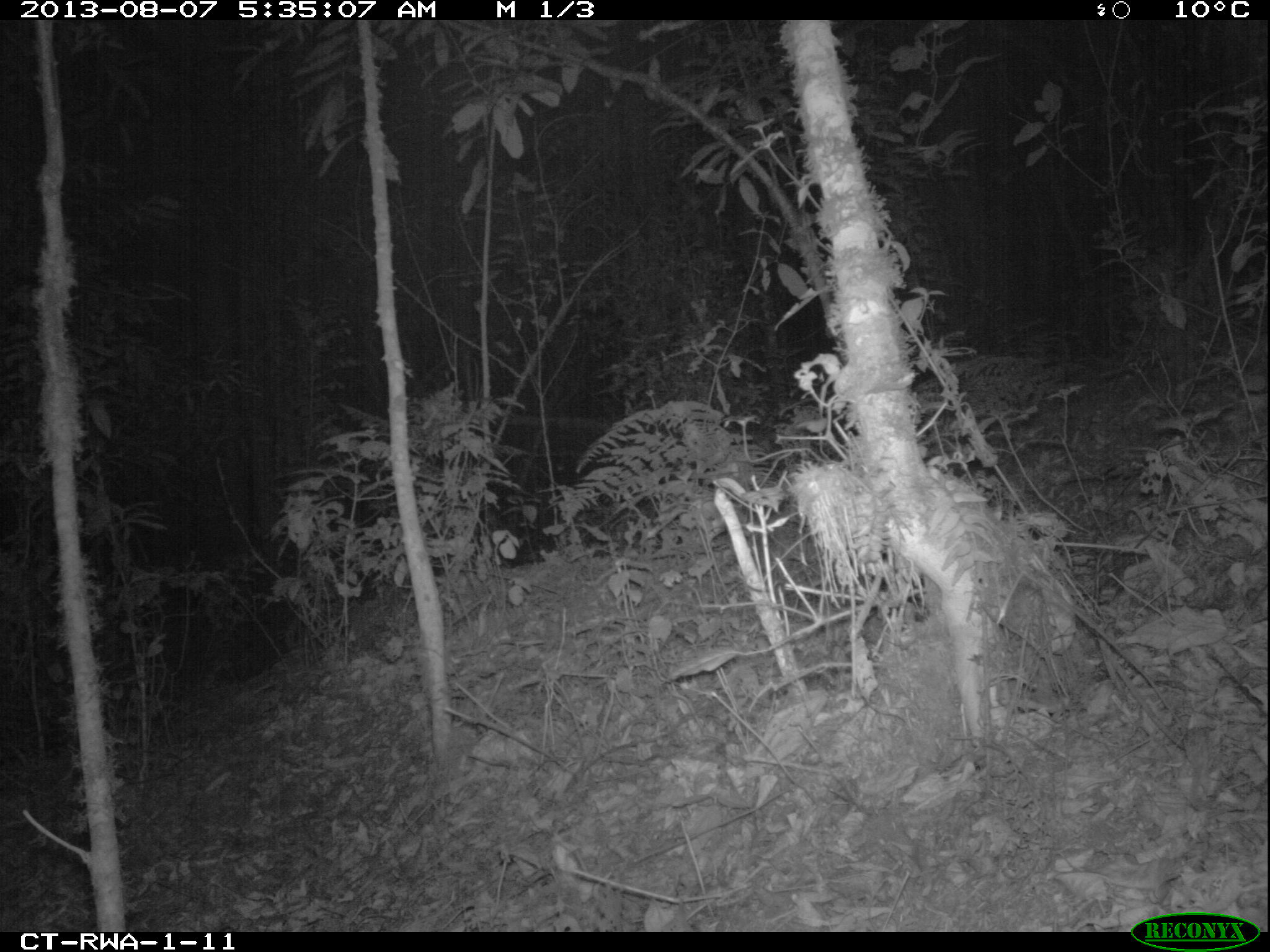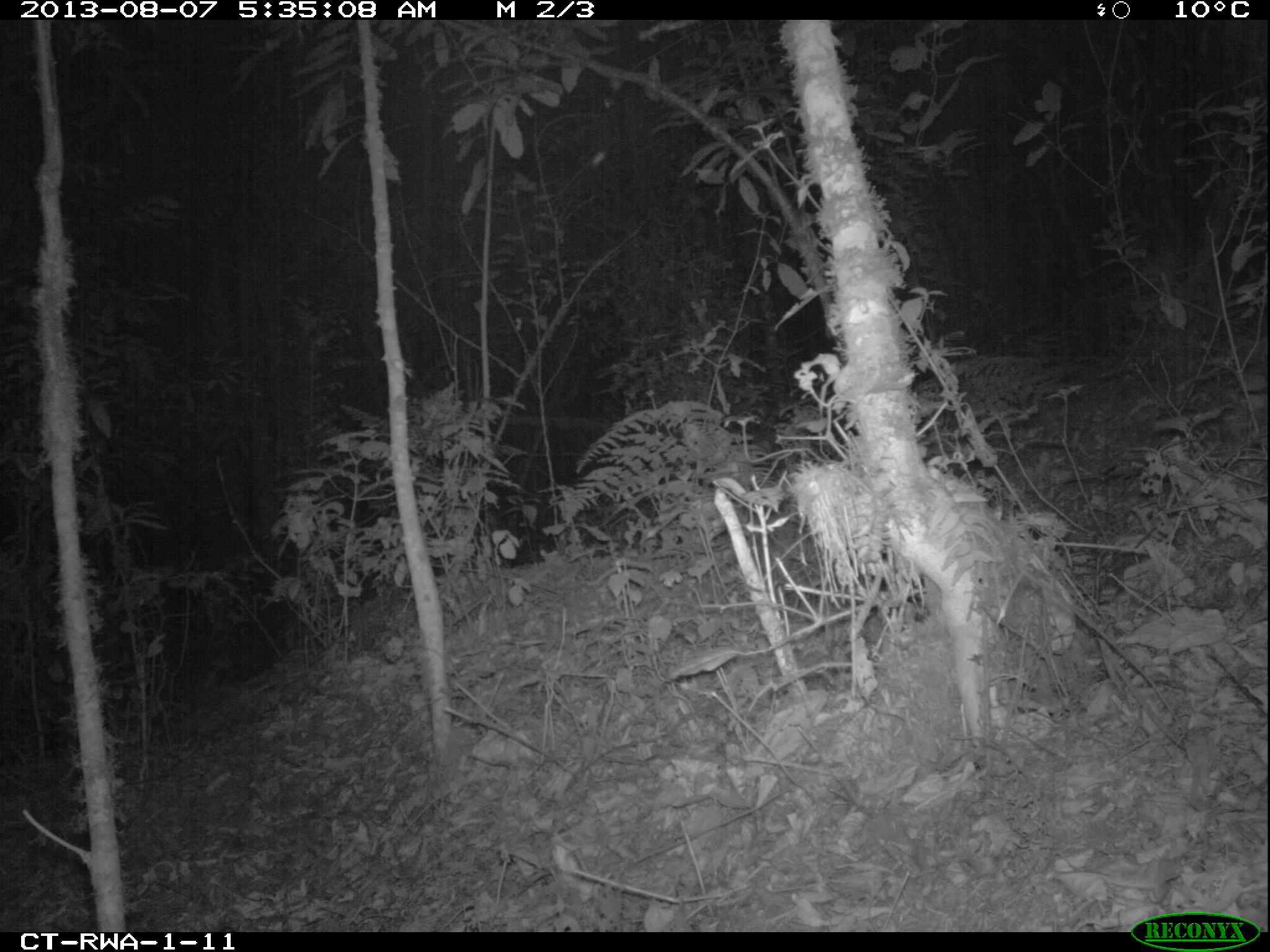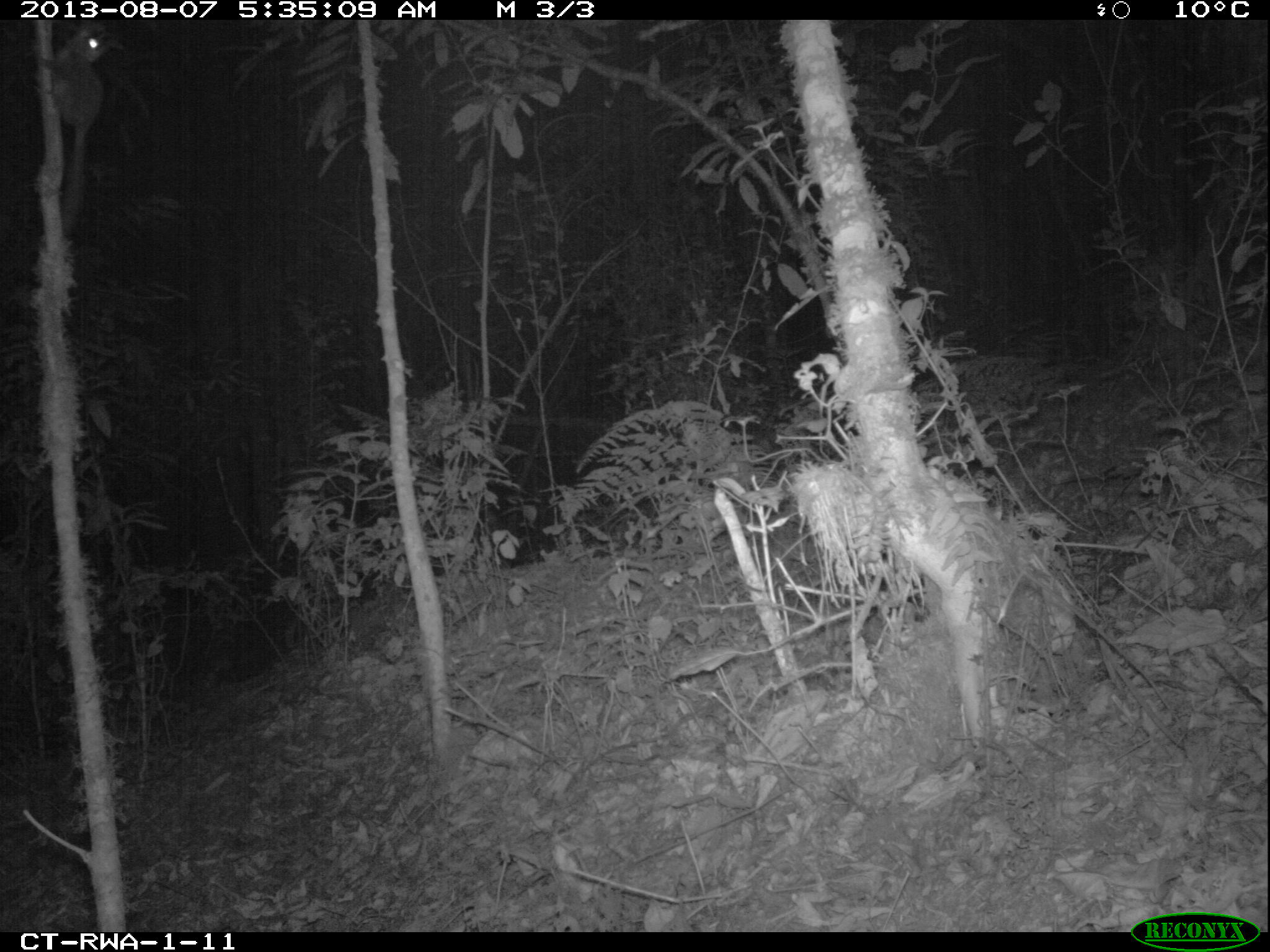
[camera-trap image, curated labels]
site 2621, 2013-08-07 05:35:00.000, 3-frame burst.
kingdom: Animalia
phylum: Chordata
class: Mammalia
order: Rodentia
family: Sciuridae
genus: Funisciurus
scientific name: Funisciurus carruthersi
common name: carruther's mountain squirrel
Funisciurus carruthersi (carruther's mountain squirrel), count 1.